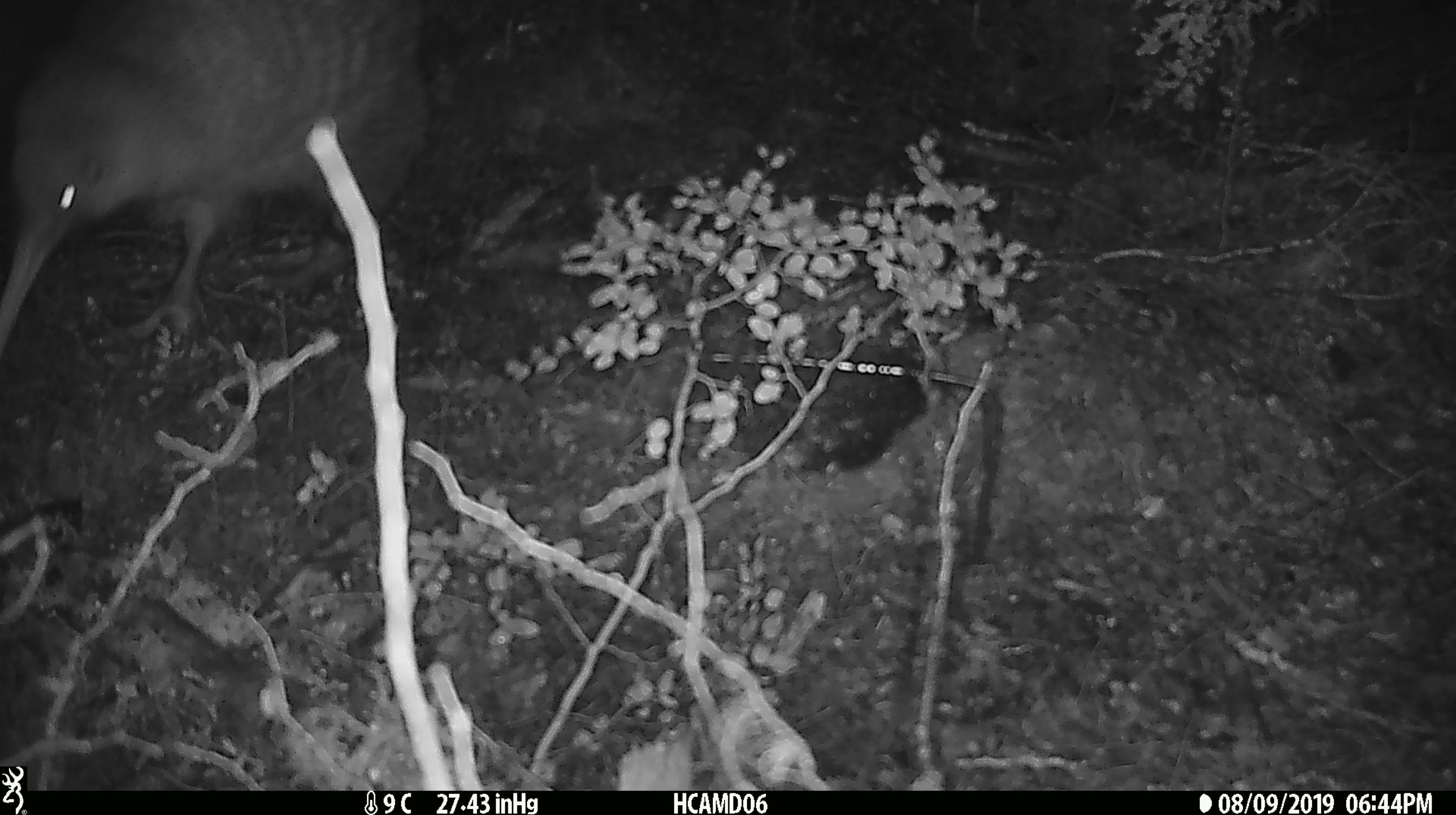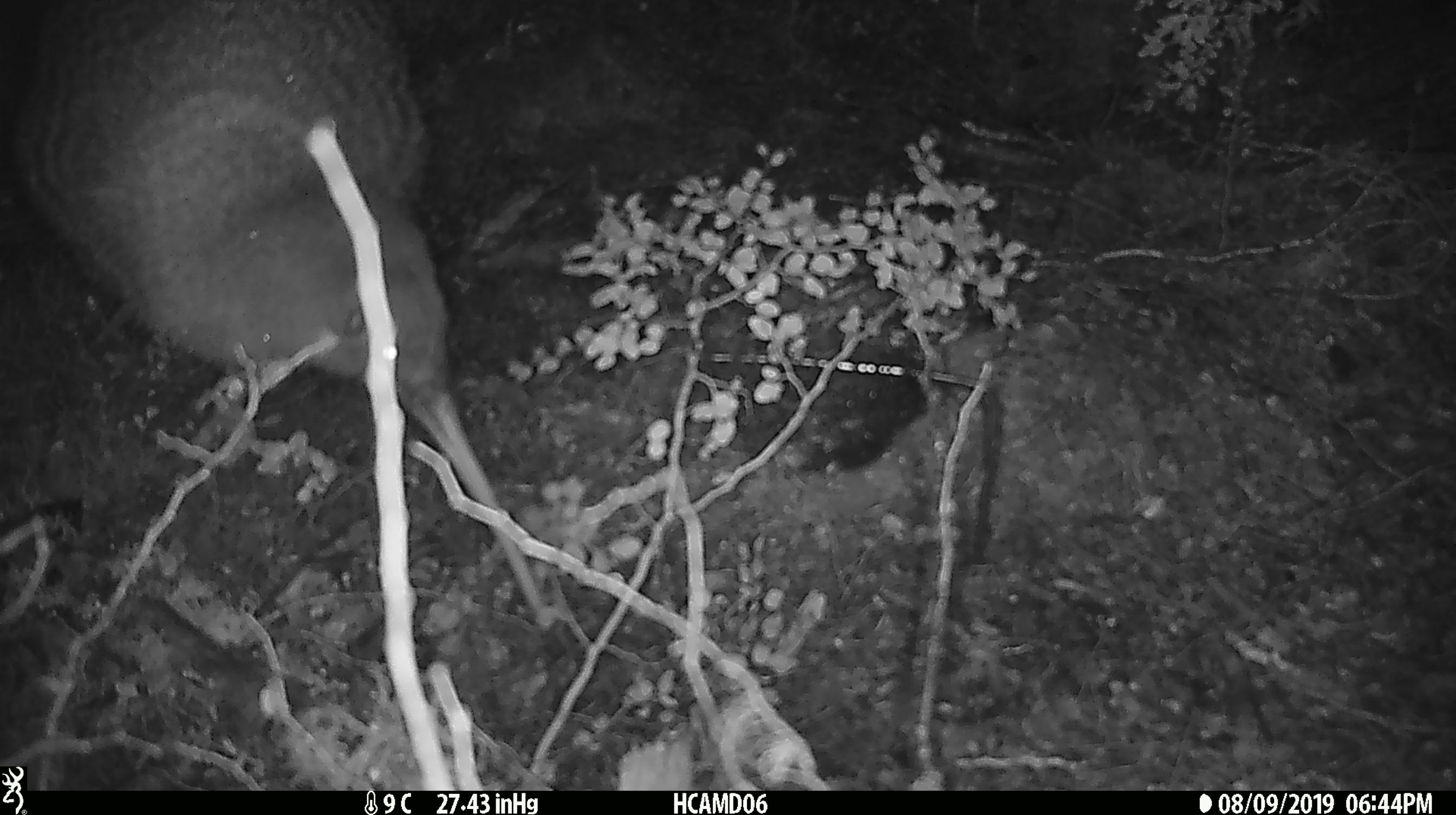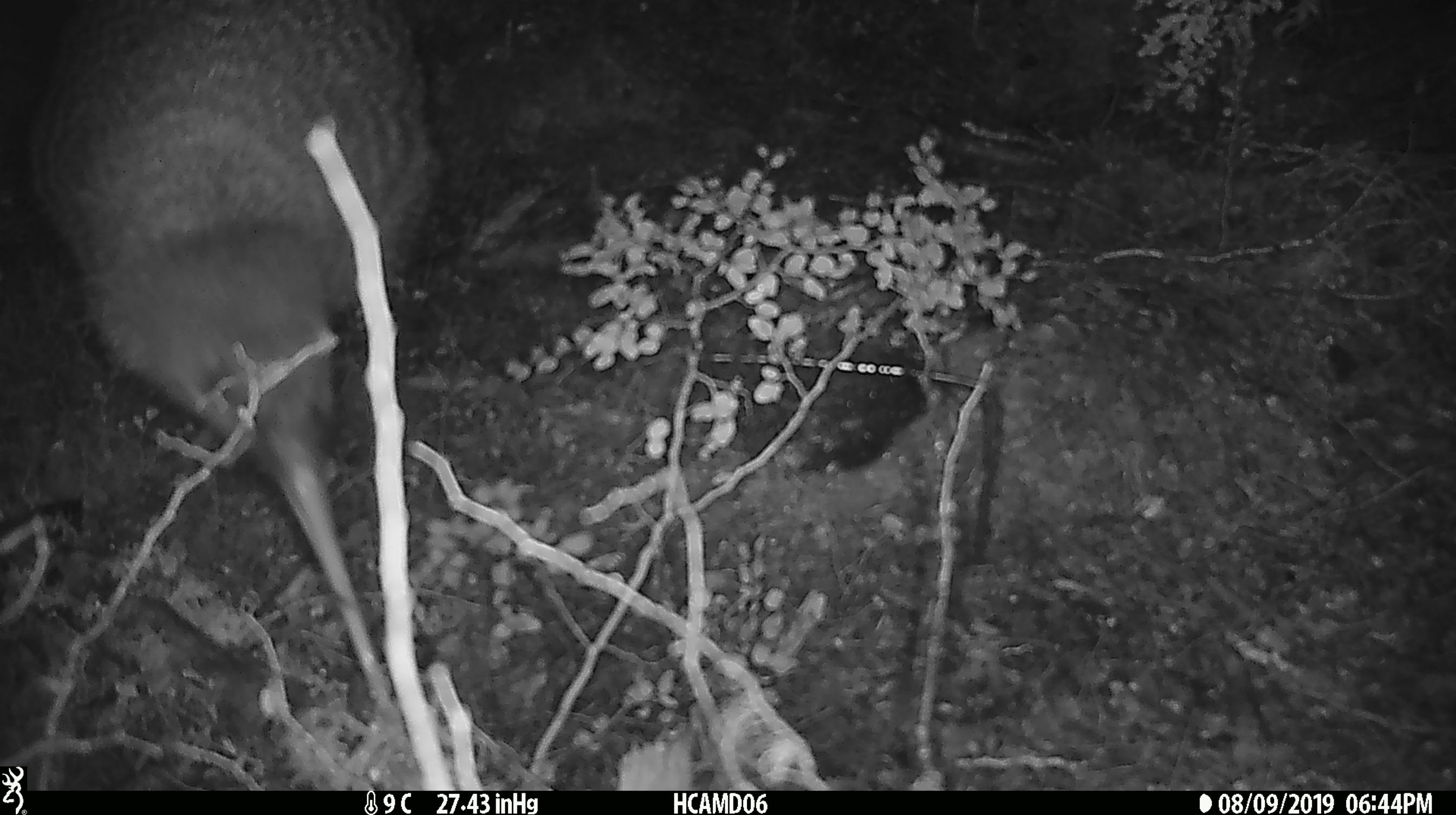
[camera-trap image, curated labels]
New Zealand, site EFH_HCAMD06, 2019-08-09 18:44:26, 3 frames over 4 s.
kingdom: Animalia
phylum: Chordata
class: Aves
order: Apterygiformes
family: Apterygidae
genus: Apteryx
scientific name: Apteryx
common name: kiwi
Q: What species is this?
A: Kiwi (Apteryx).